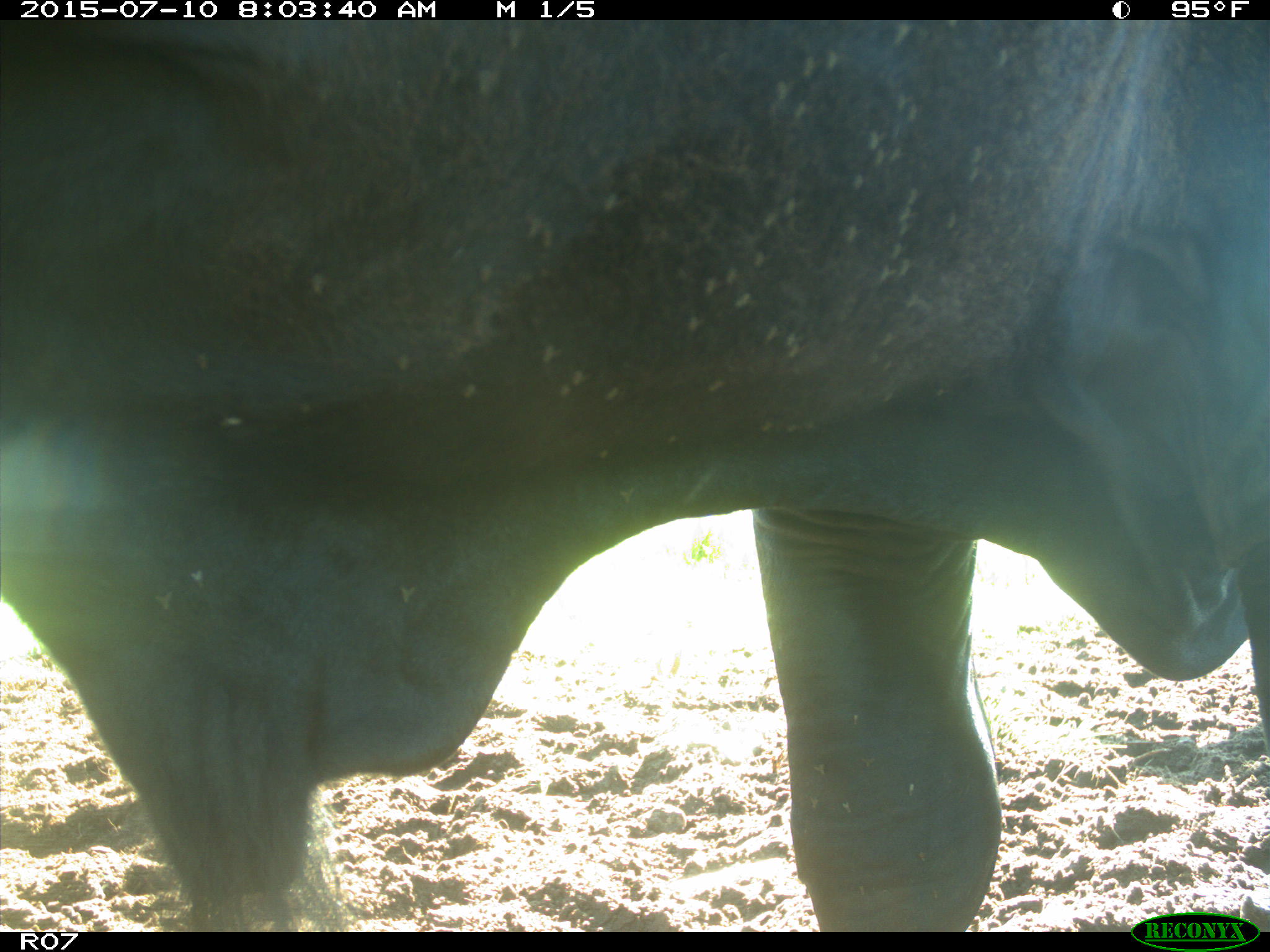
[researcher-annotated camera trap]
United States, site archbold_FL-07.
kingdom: Animalia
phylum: Chordata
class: Mammalia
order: Artiodactyla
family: Bovidae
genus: Bos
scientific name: Bos taurus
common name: domestic cow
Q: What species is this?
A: Bos taurus (domestic cow).